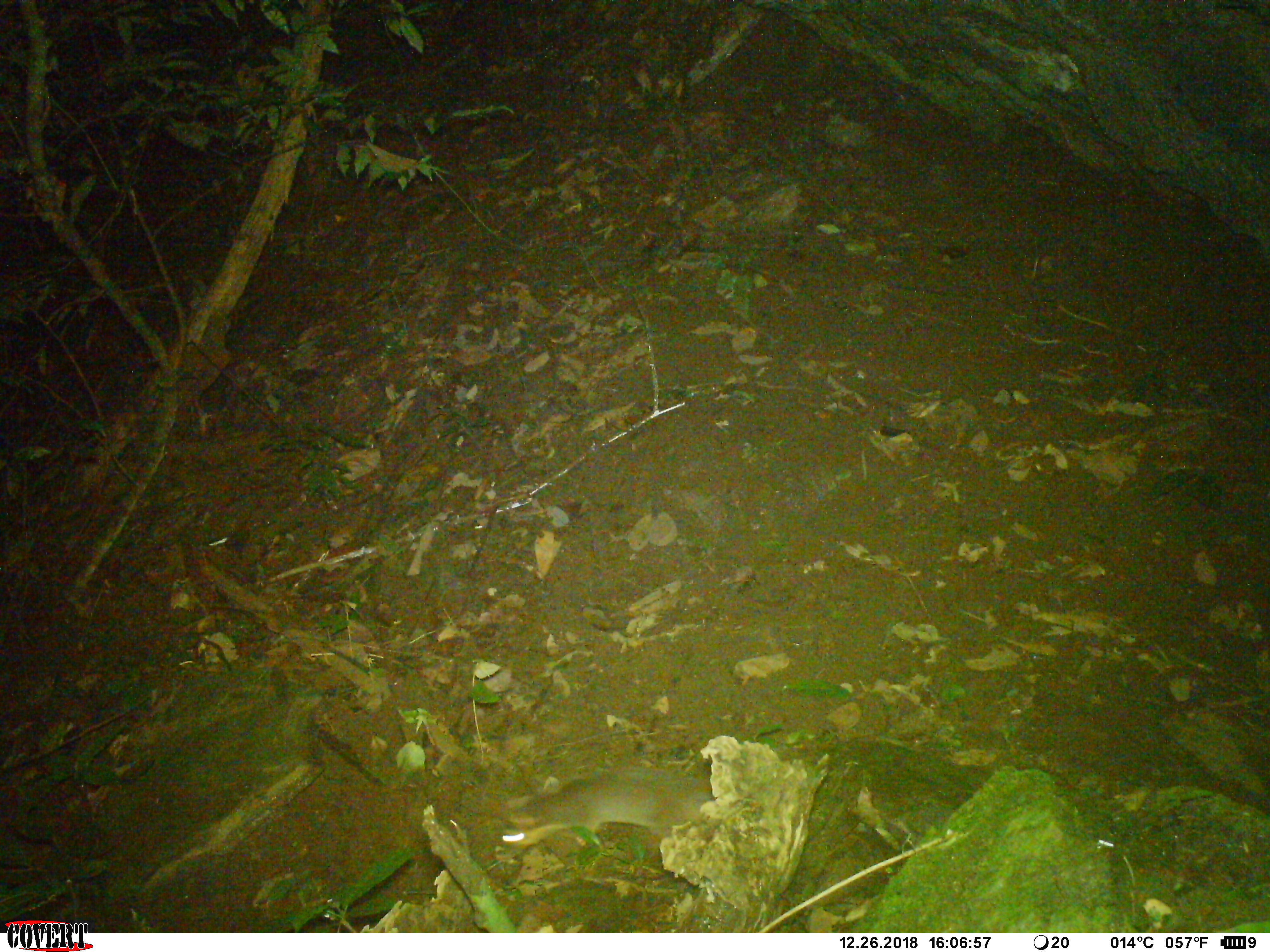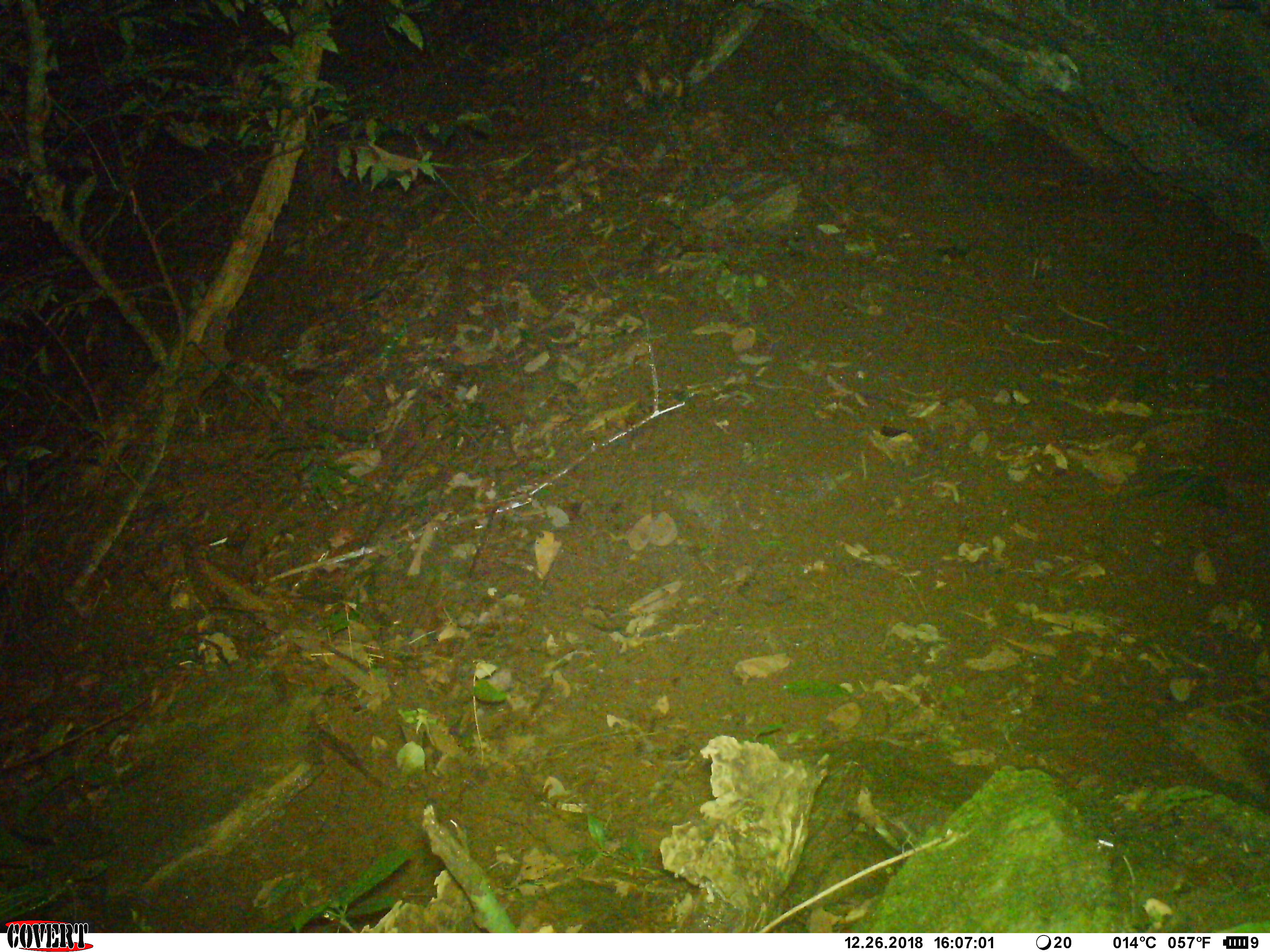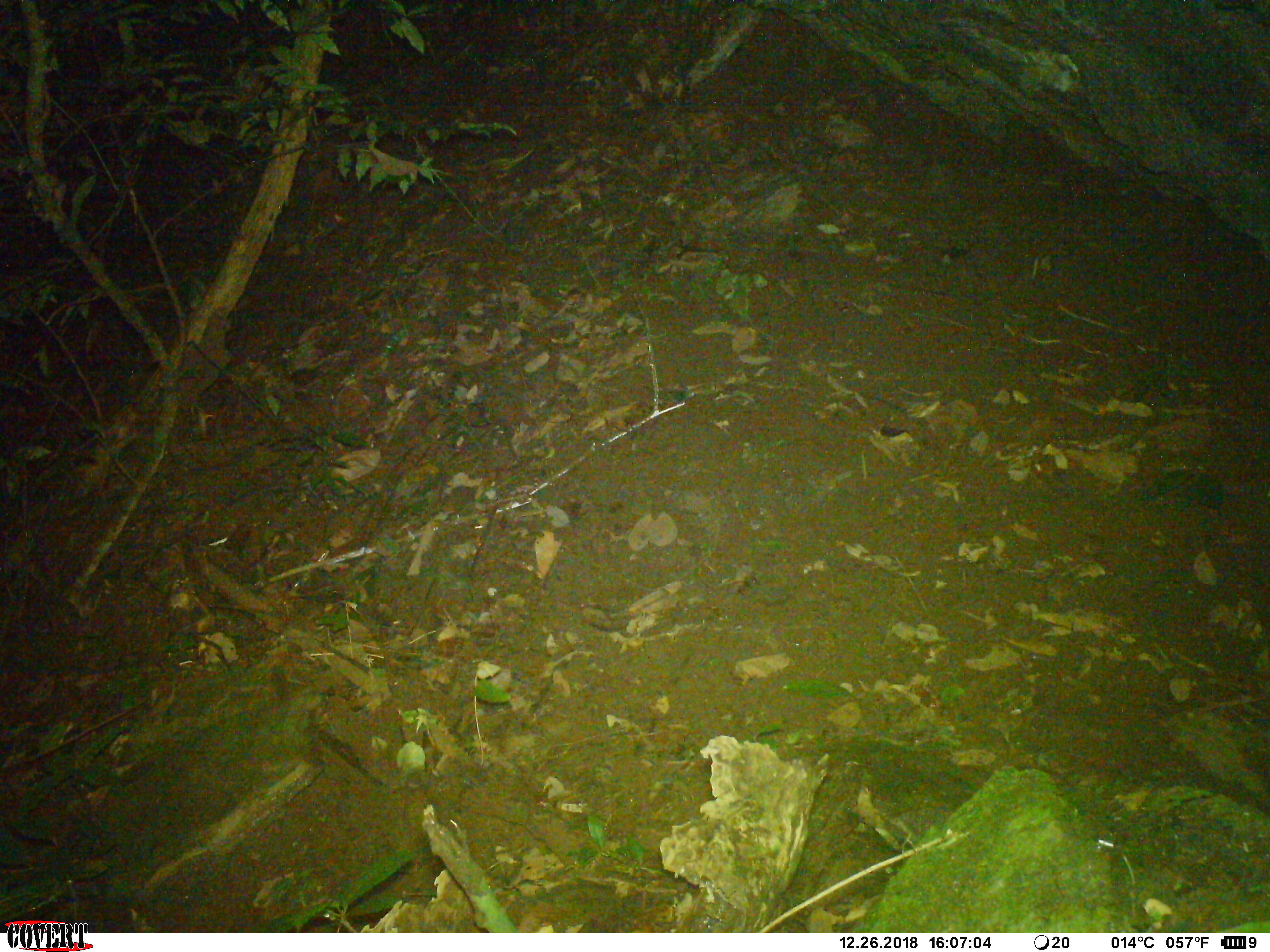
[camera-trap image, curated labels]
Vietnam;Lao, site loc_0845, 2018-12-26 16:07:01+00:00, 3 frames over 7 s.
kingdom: Animalia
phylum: Chordata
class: Mammalia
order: Carnivora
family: Mustelidae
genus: Melogale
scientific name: Melogale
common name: ferret badger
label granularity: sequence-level